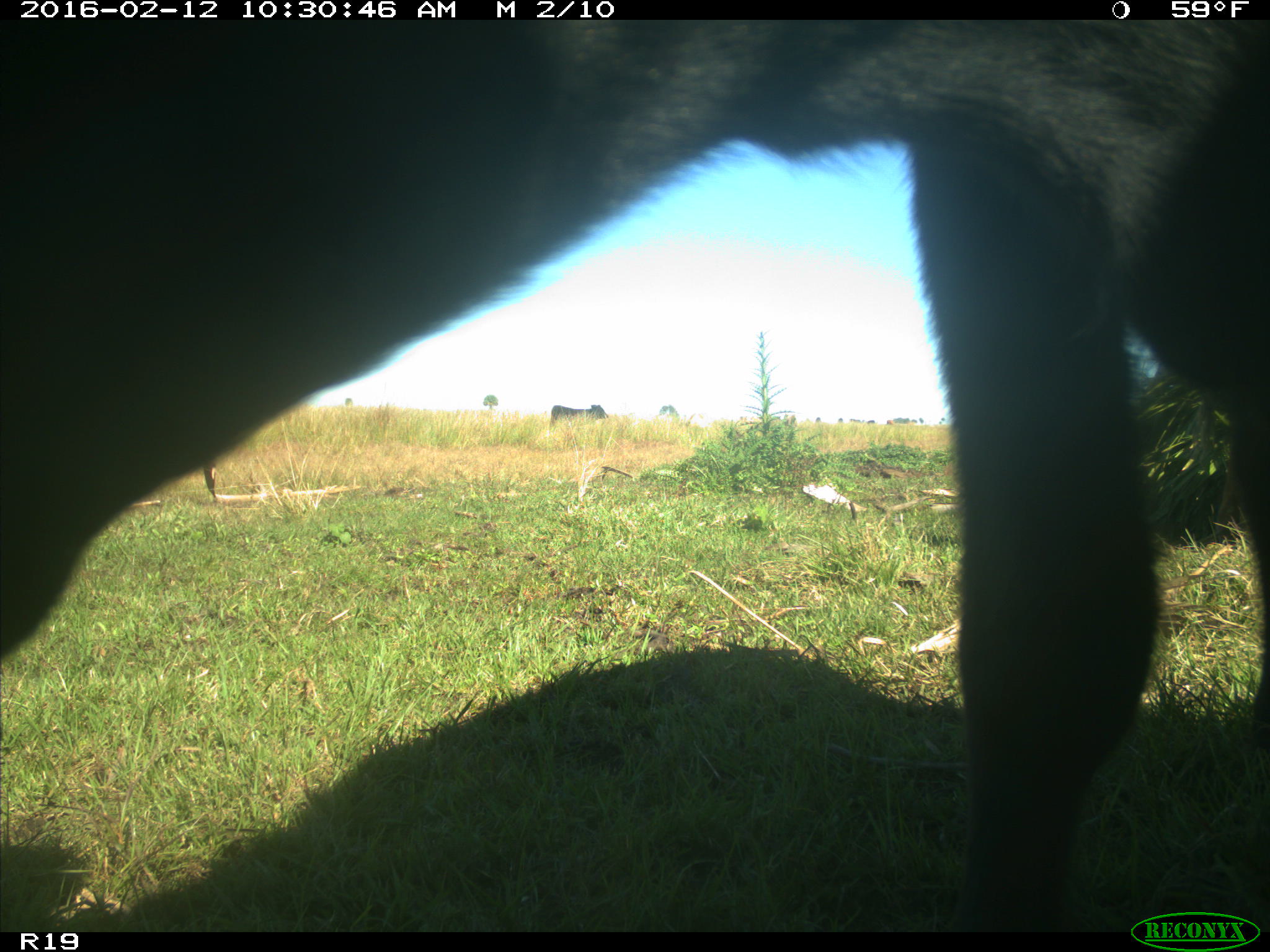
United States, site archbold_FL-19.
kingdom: Animalia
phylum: Chordata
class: Mammalia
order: Artiodactyla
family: Bovidae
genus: Bos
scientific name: Bos taurus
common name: domestic cow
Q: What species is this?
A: Bos taurus (domestic cow).